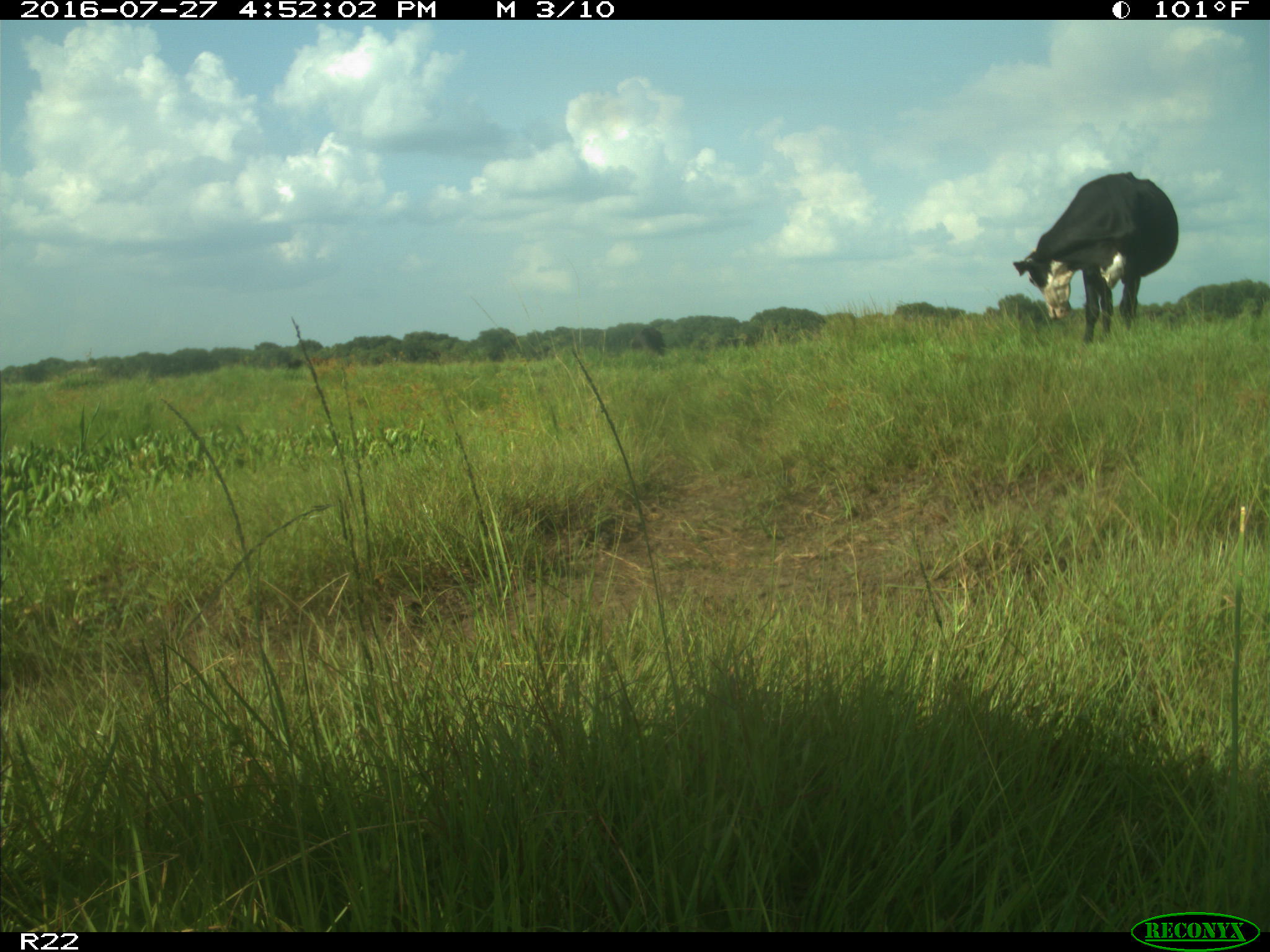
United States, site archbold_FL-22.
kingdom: Animalia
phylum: Chordata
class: Mammalia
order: Artiodactyla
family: Bovidae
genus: Bos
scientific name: Bos taurus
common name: domestic cow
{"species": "Bos taurus (domestic cow)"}